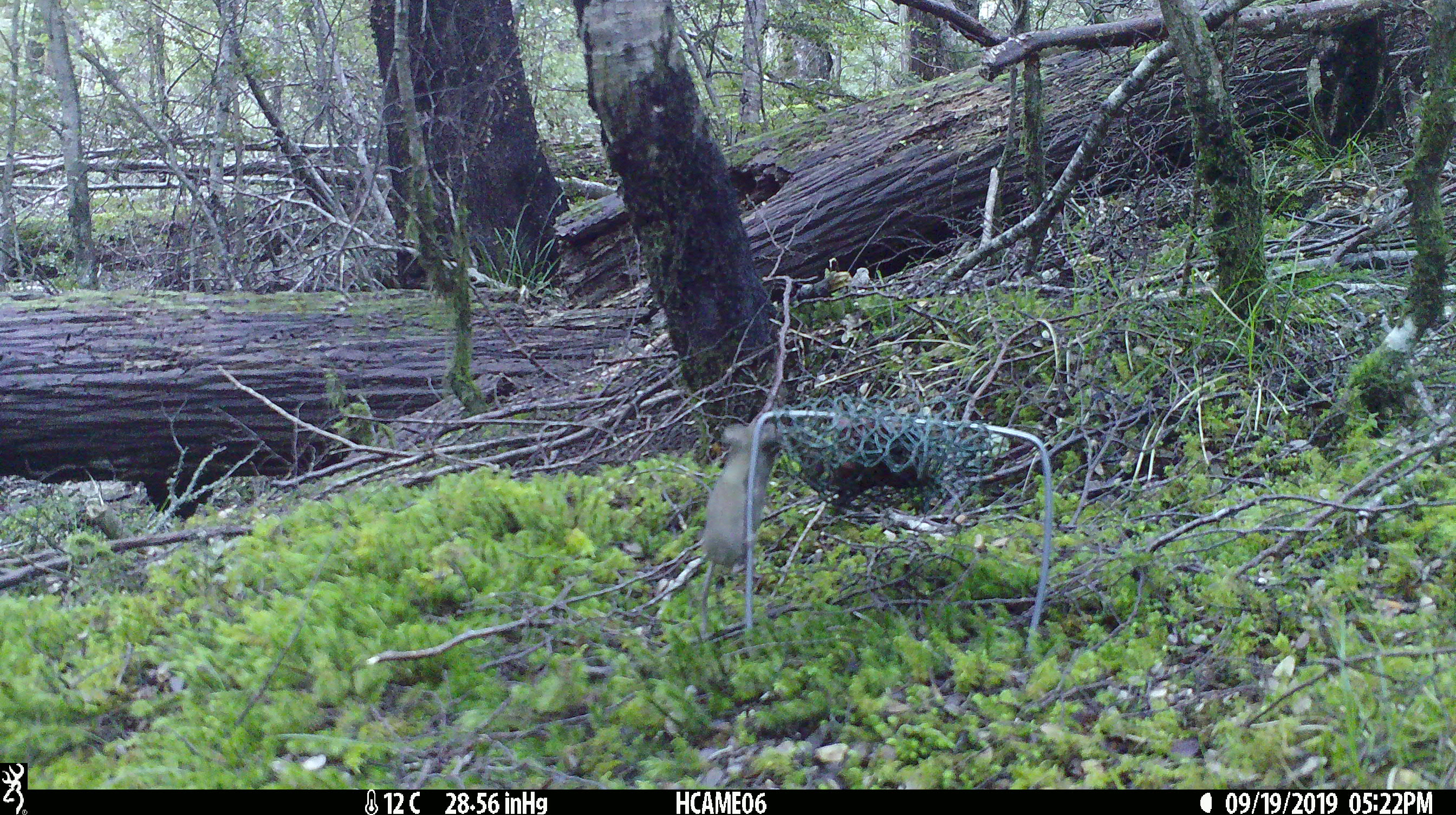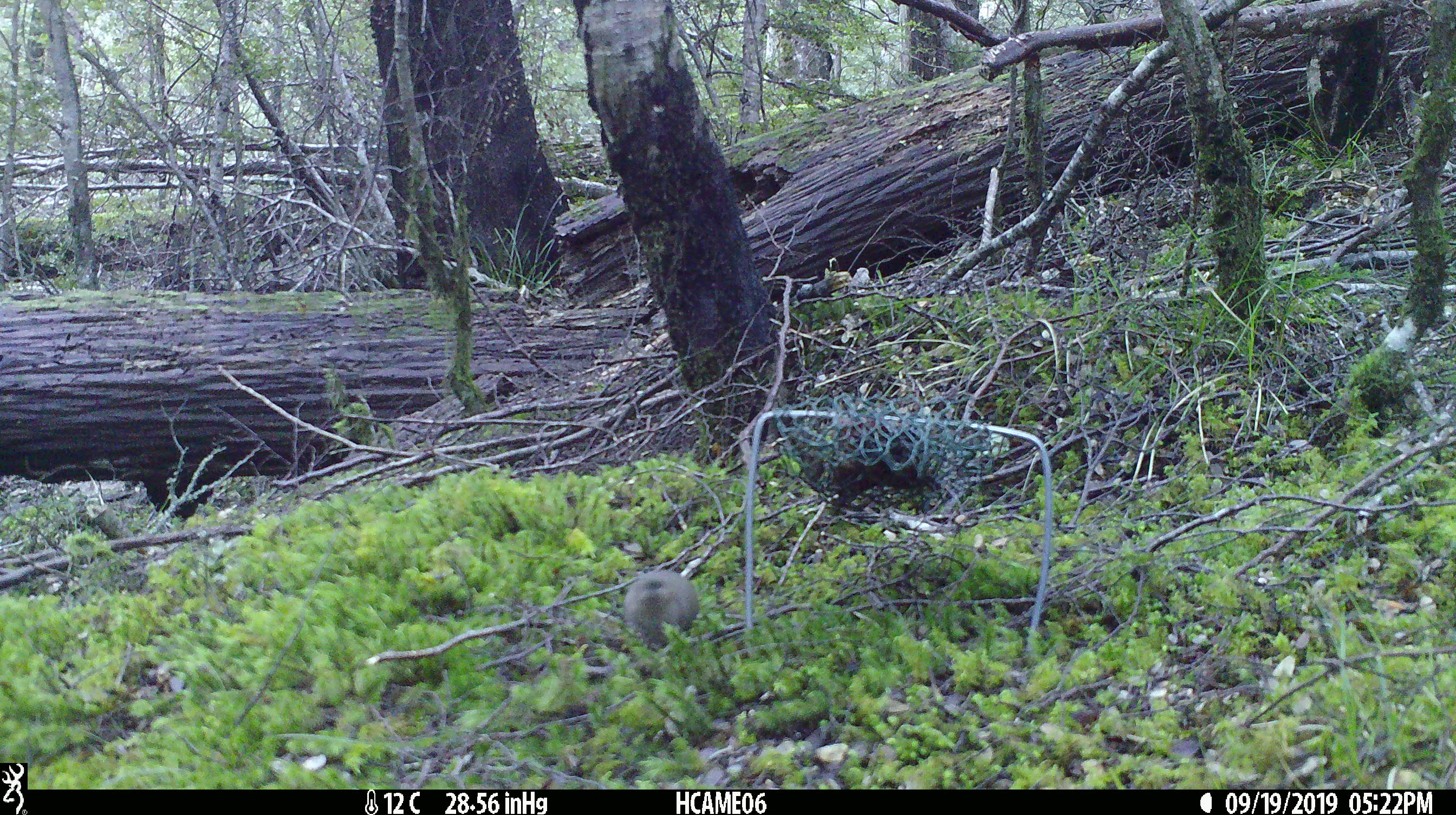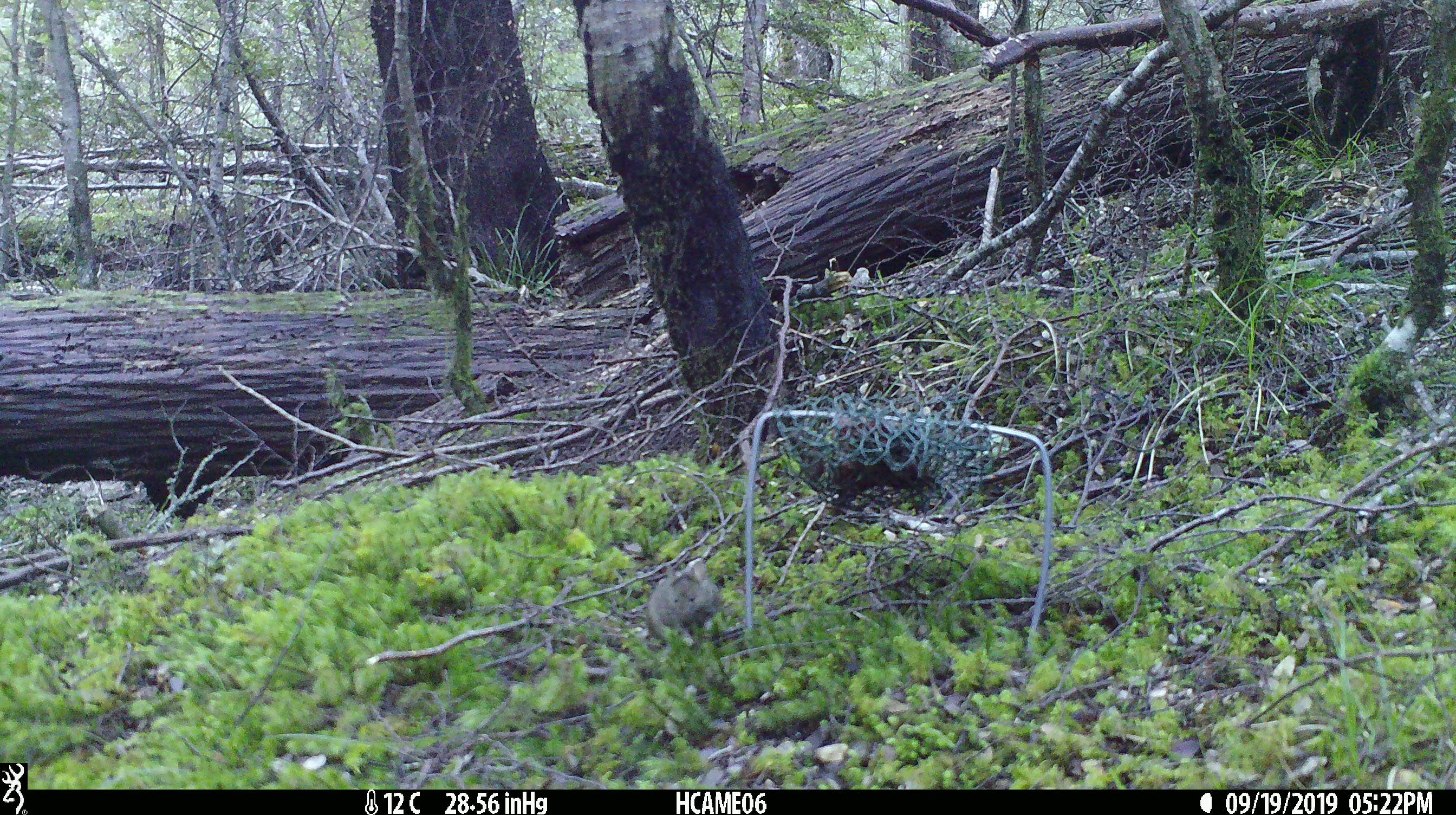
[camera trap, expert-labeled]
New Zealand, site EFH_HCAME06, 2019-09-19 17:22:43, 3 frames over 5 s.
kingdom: Animalia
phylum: Chordata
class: Mammalia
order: Rodentia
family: Muridae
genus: Mus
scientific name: Mus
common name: mouse